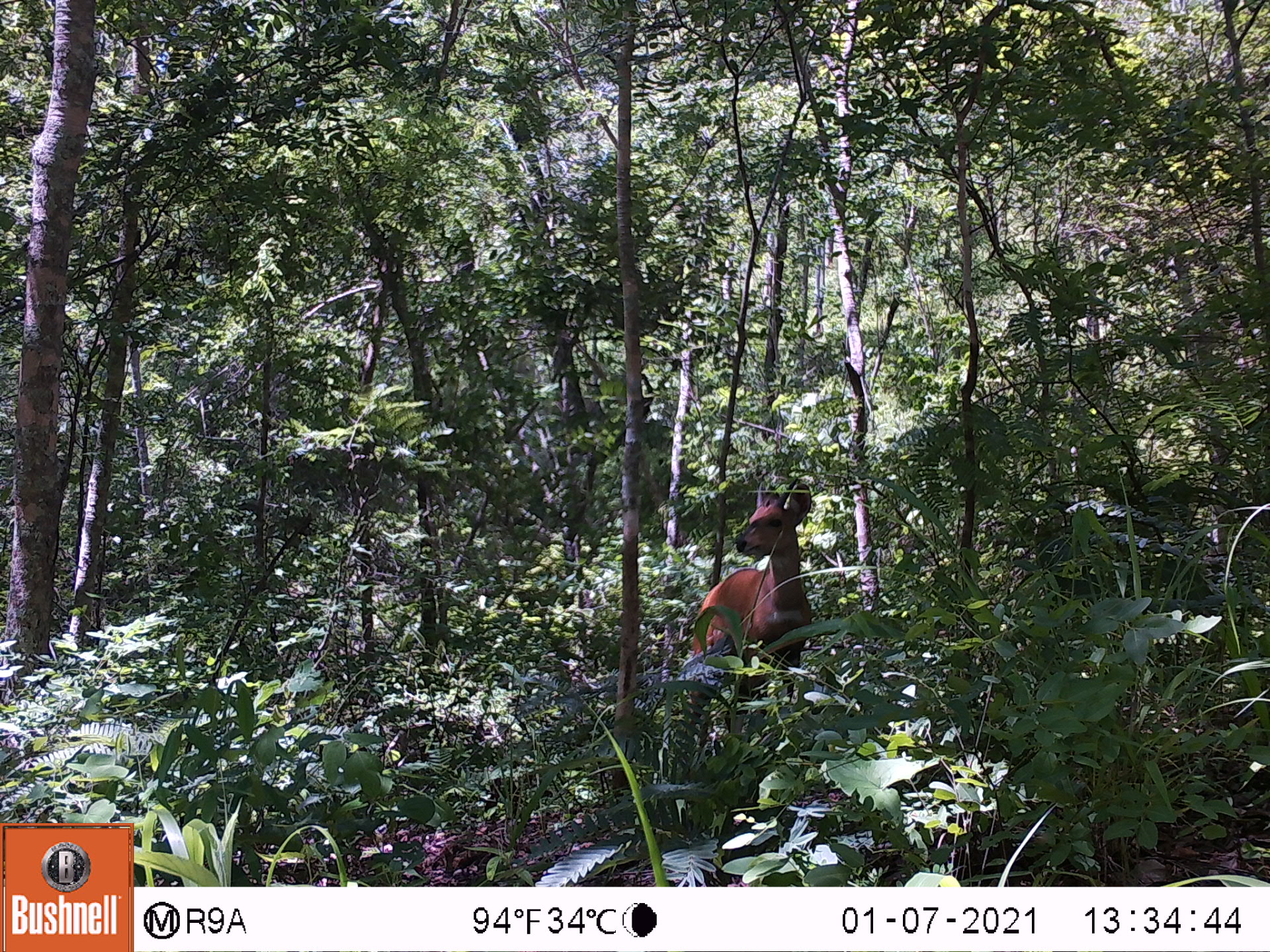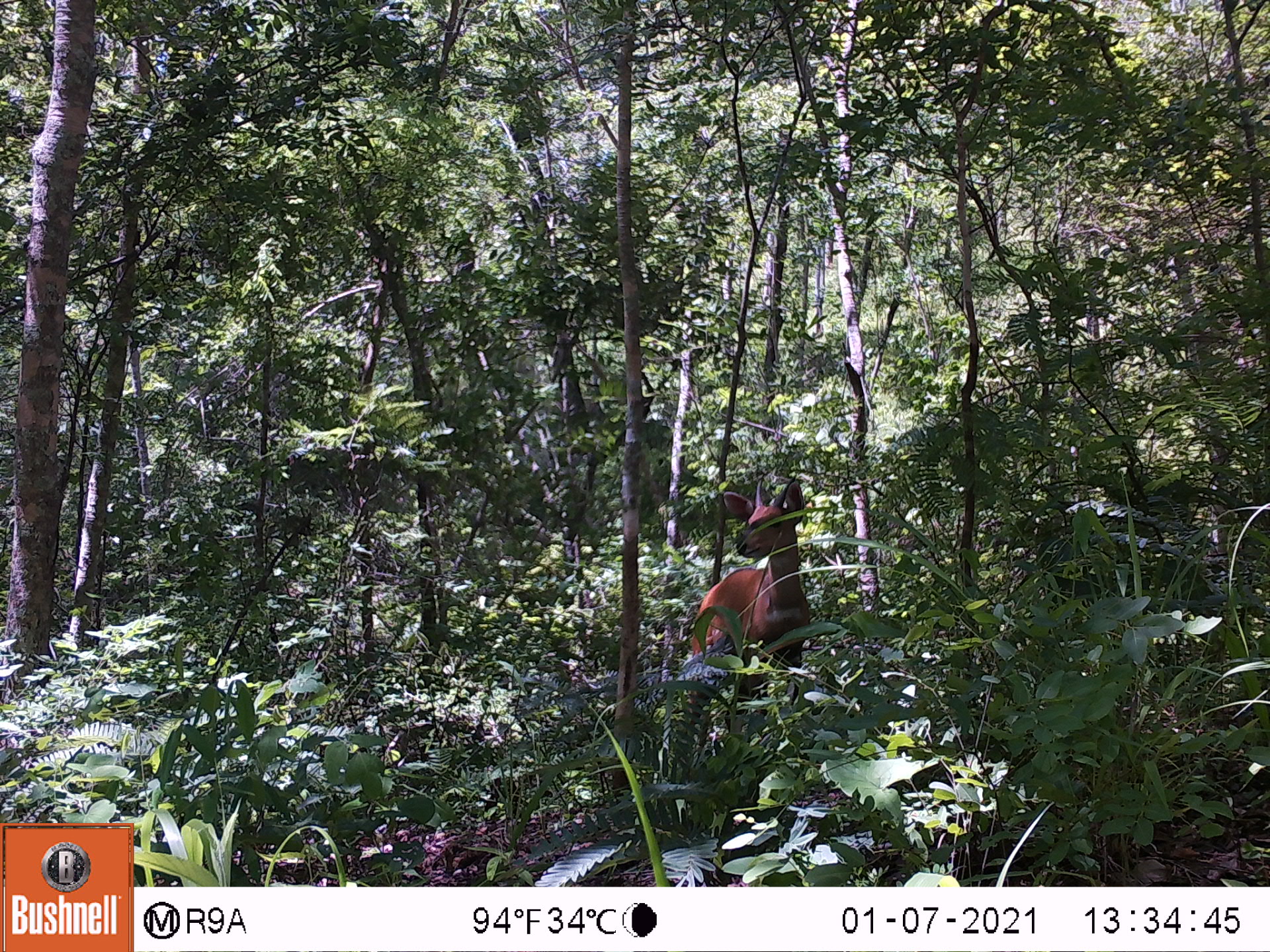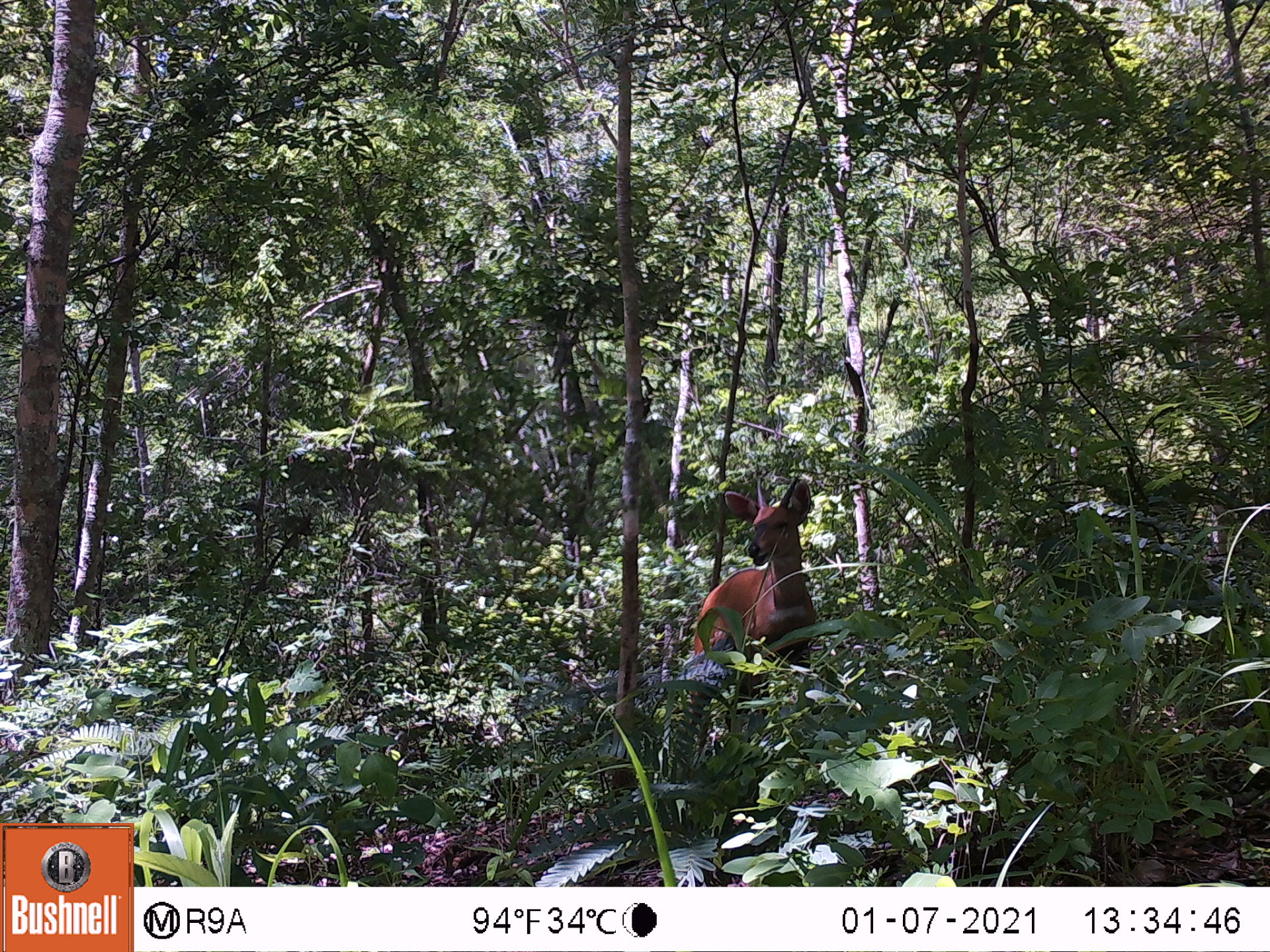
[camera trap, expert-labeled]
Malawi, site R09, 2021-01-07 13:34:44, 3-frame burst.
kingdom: Animalia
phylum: Chordata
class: Mammalia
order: Artiodactyla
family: Bovidae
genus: Tragelaphus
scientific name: Tragelaphus sylvaticus sylvaticus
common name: cape bushbuck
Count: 1.